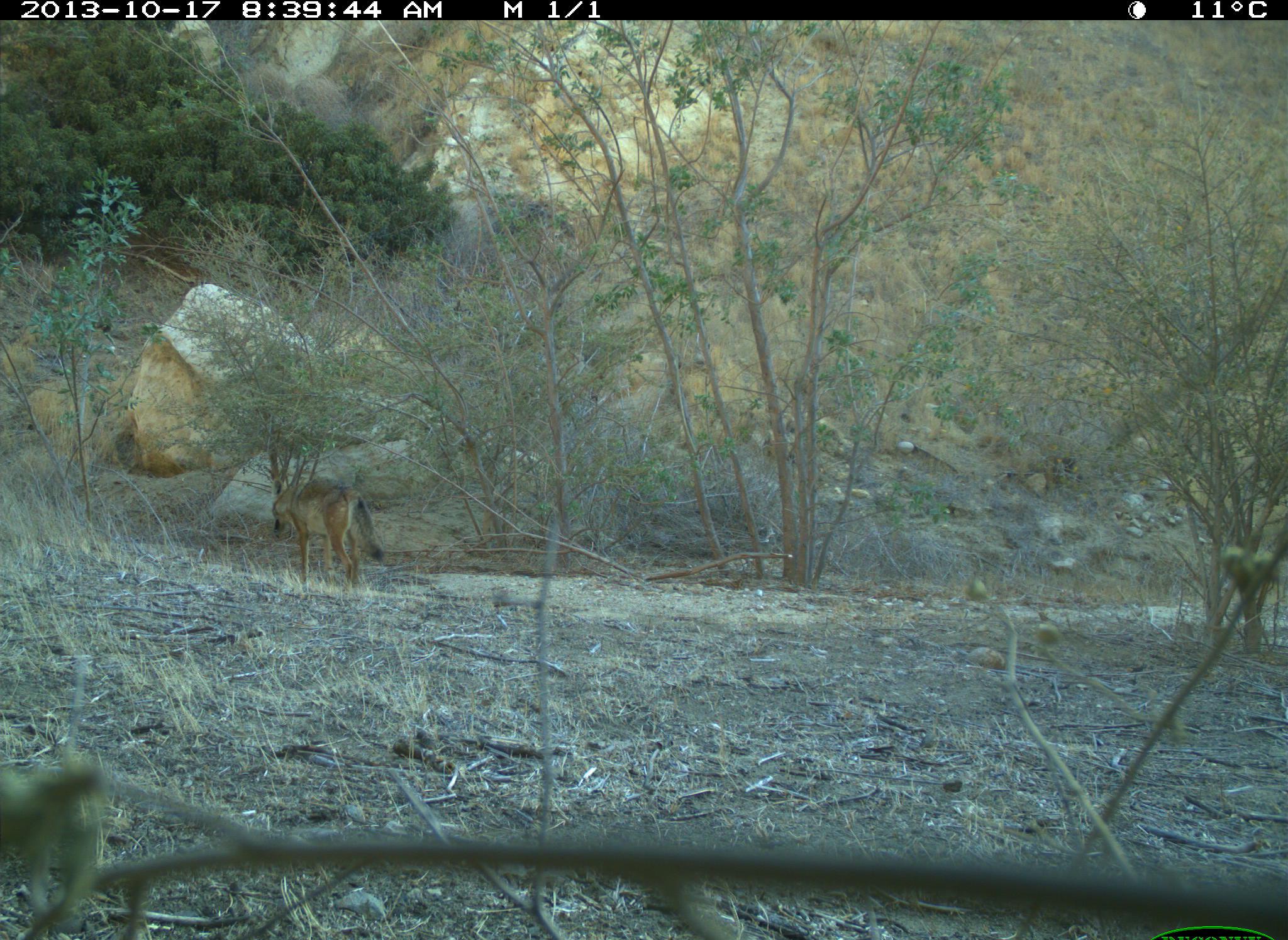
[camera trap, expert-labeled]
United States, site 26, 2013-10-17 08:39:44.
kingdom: Animalia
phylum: Chordata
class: Mammalia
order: Carnivora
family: Canidae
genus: Canis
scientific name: Canis latrans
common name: coyote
Coyote (Canis latrans).